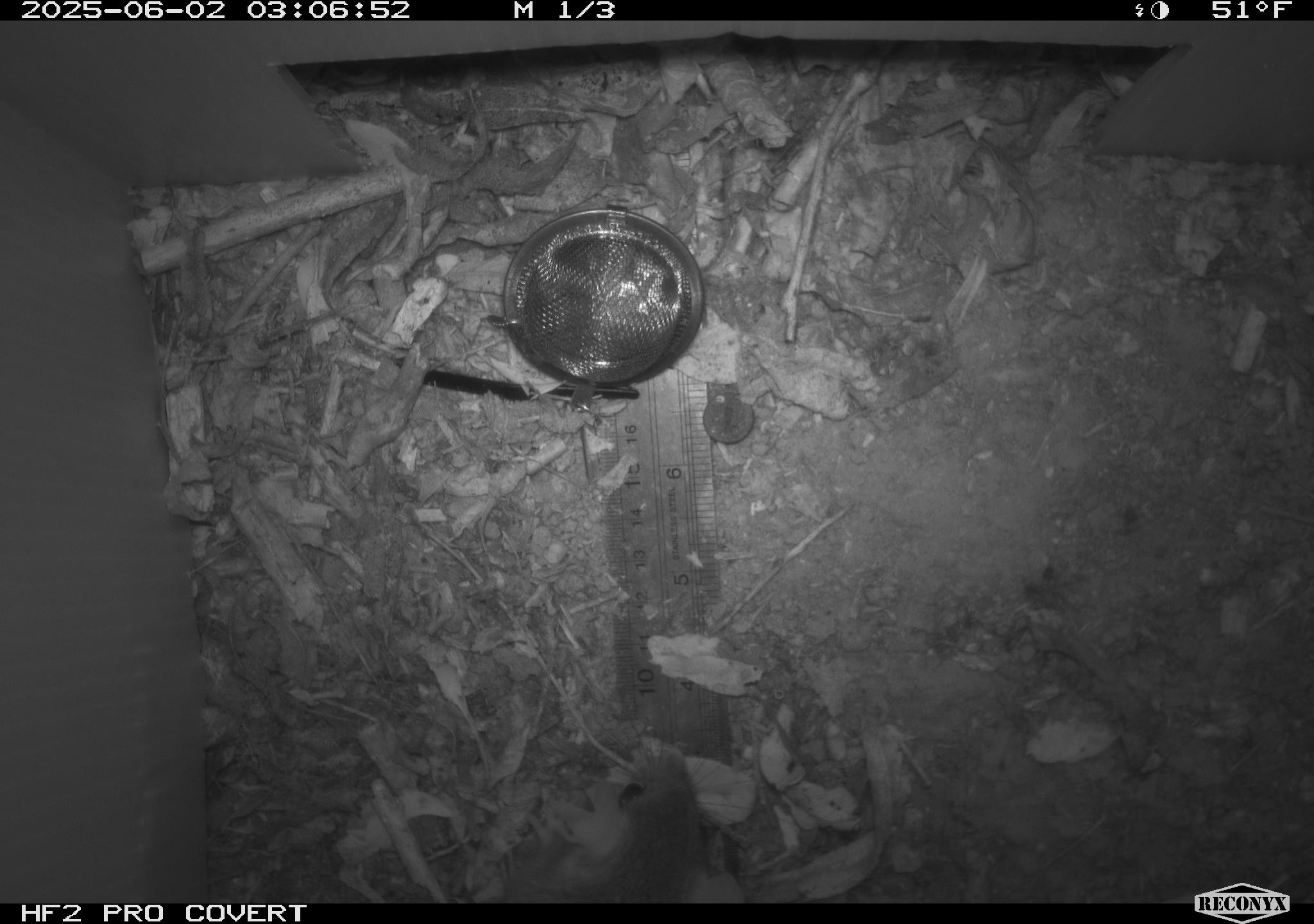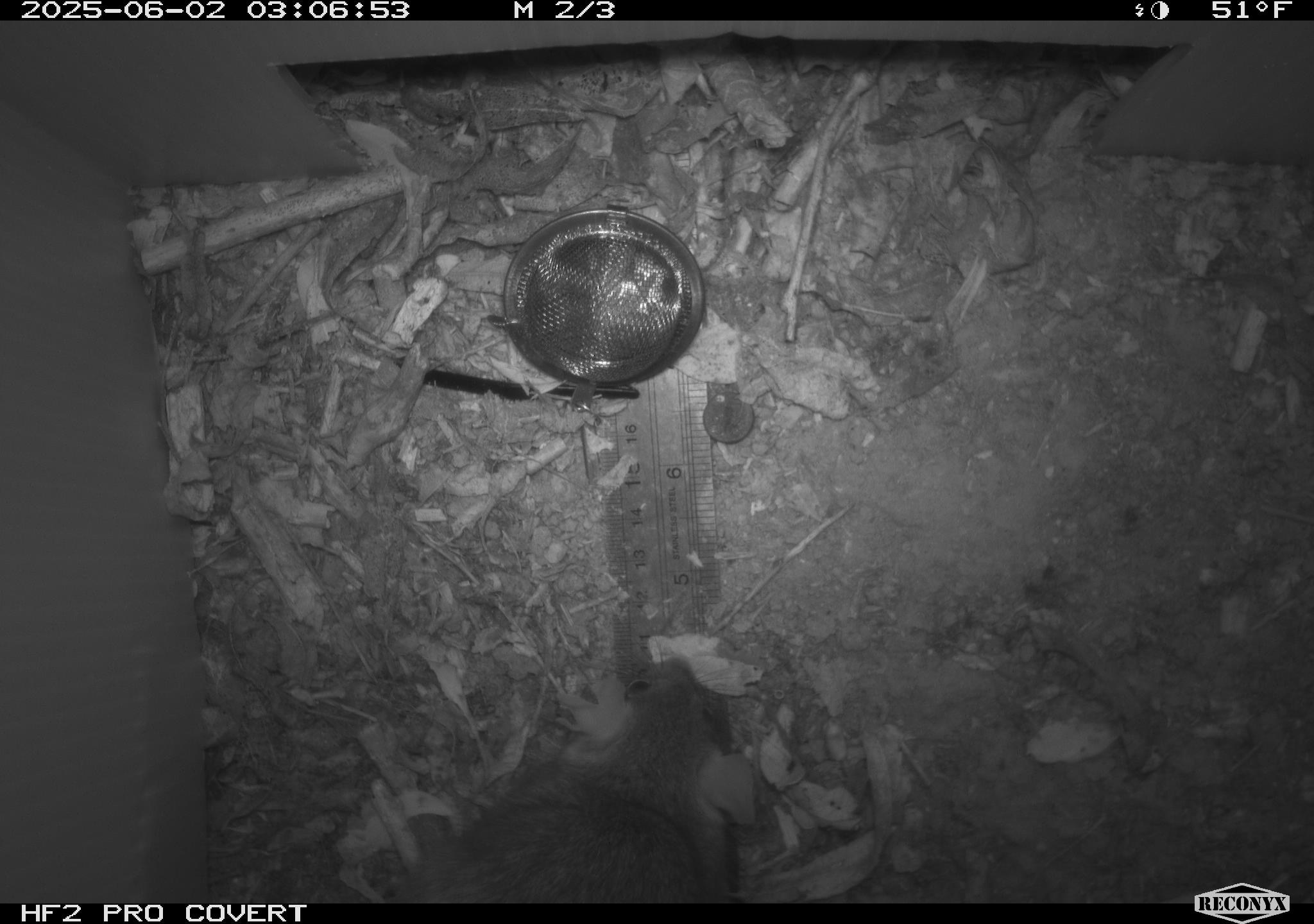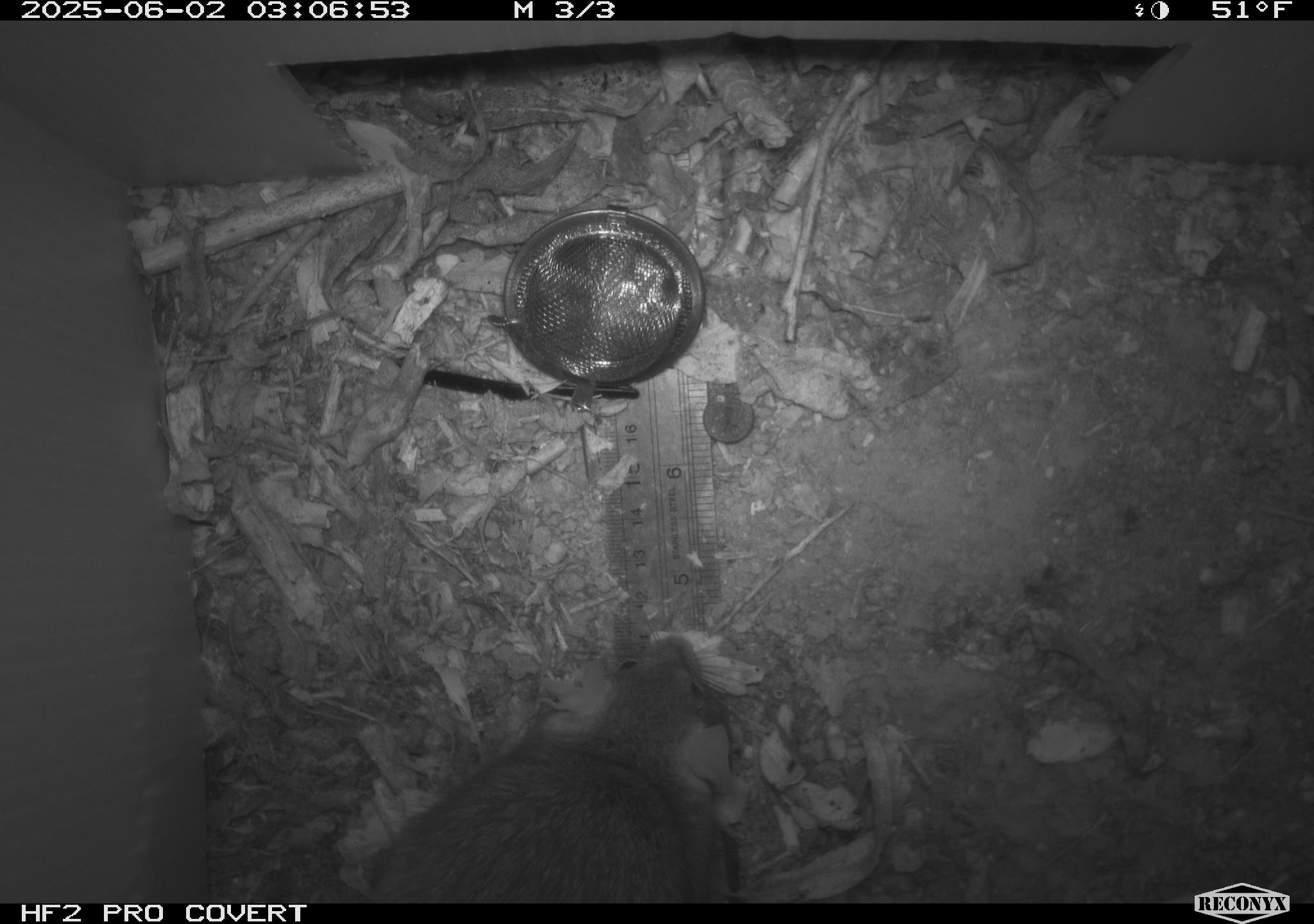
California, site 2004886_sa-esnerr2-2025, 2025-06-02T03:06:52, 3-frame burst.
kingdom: Animalia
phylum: Chordata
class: Mammalia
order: Rodentia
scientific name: Rodentia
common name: rodent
Rodent (Rodentia).